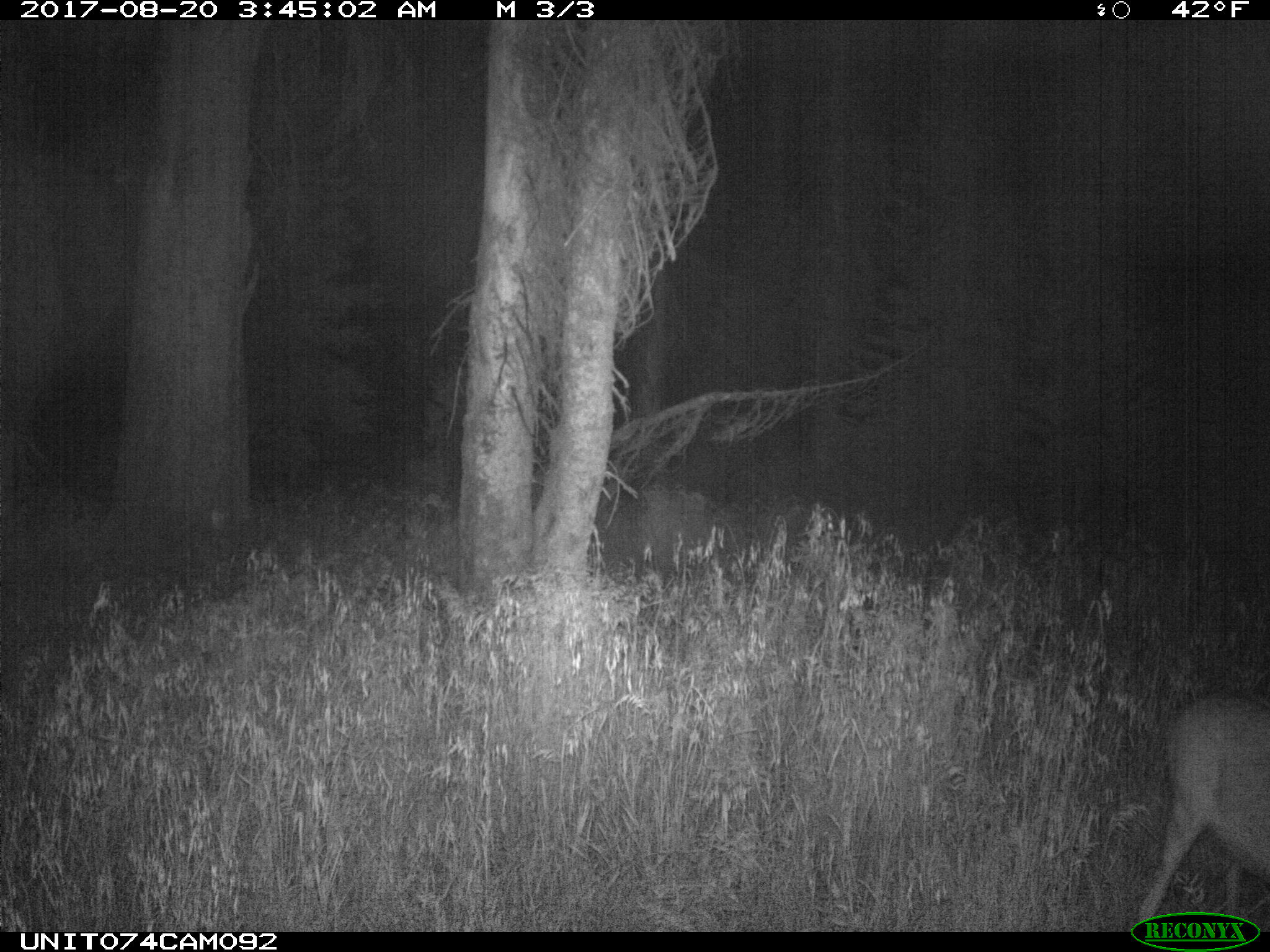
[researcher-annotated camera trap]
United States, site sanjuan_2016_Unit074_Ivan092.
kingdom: Animalia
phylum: Chordata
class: Mammalia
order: Artiodactyla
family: Cervidae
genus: Odocoileus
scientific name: Odocoileus hemionus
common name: mule deer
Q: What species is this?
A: Odocoileus hemionus (mule deer).